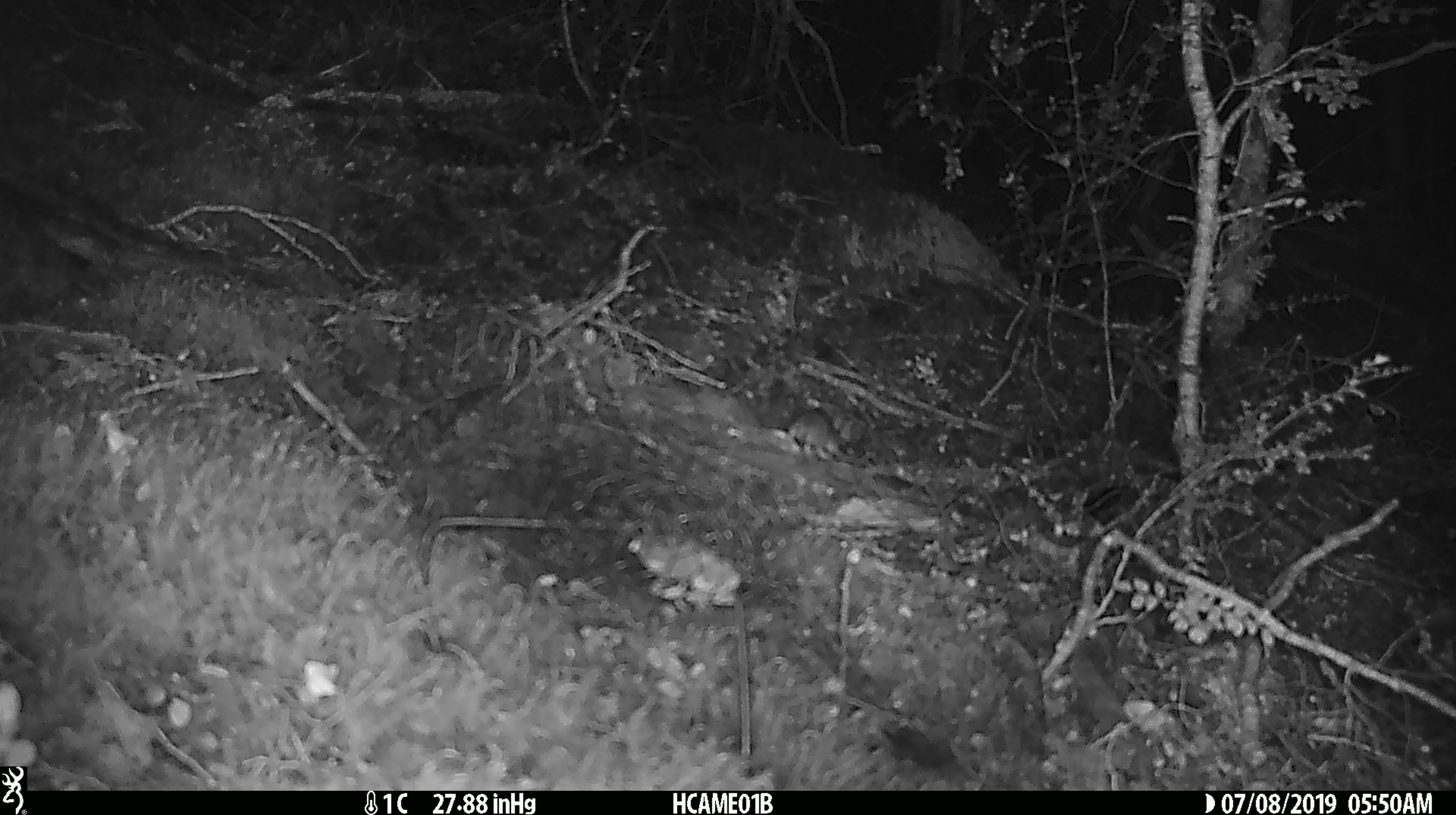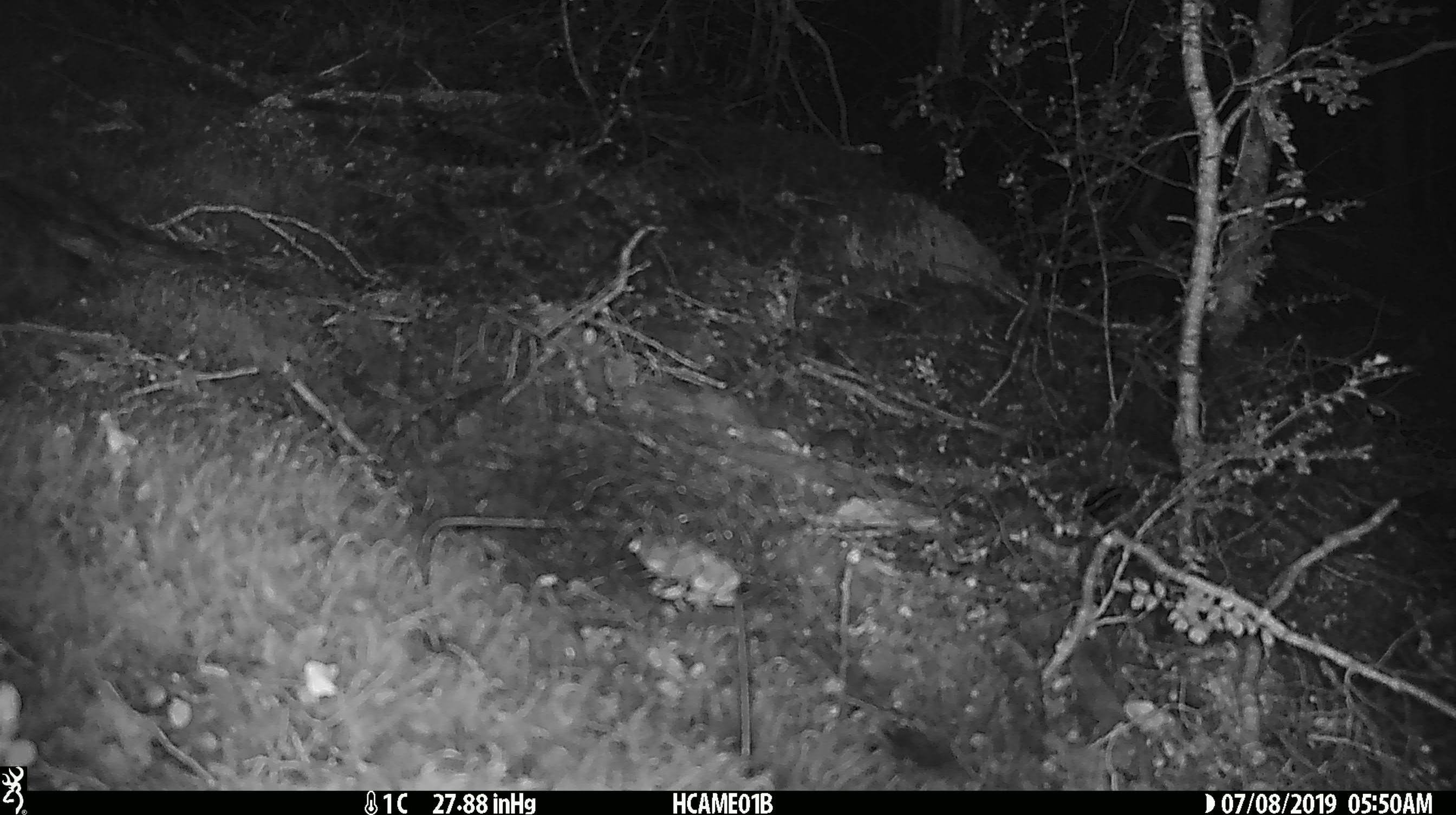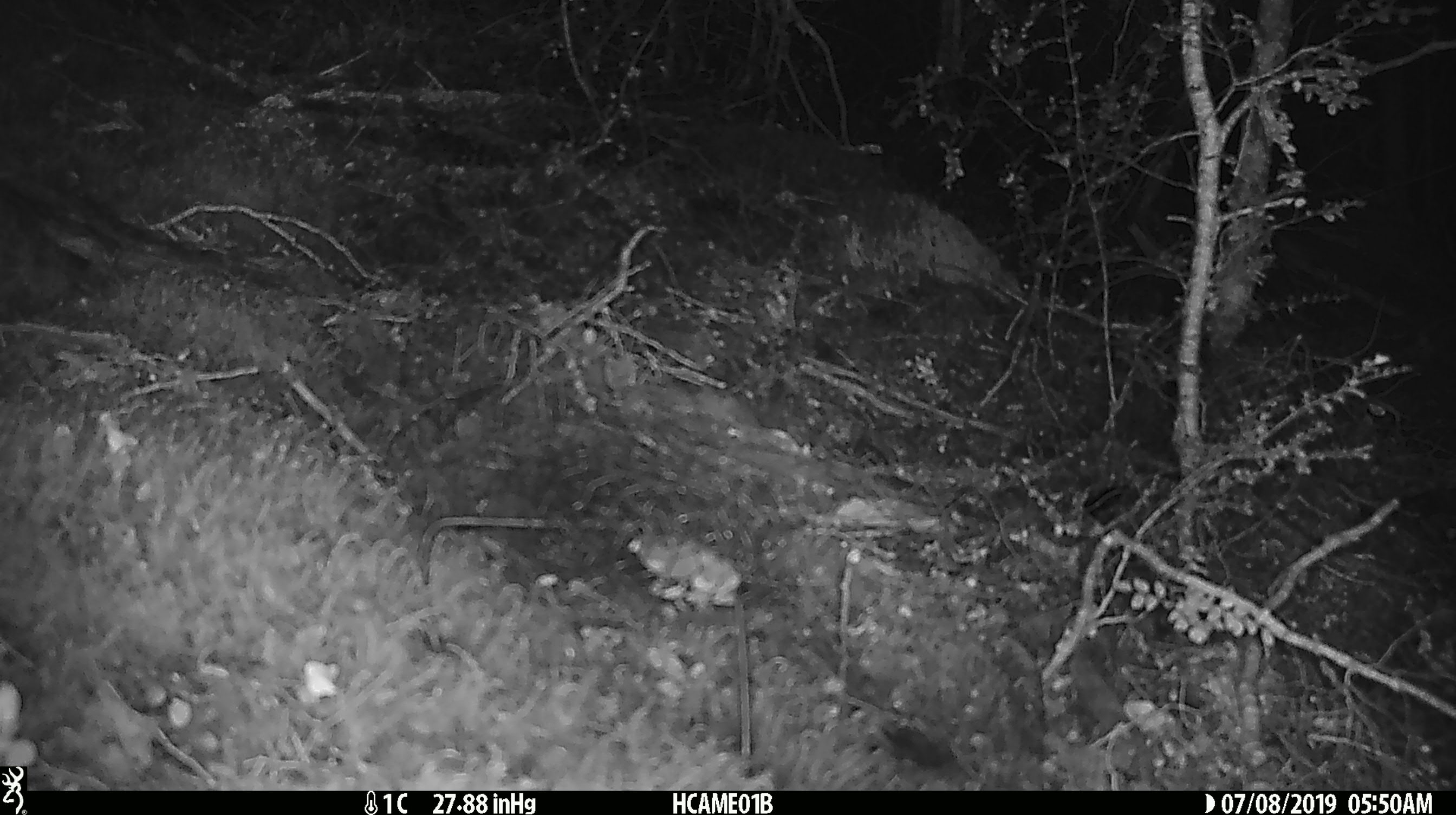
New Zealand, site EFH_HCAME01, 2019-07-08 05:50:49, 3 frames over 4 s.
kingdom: Animalia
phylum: Chordata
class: Mammalia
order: Rodentia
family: Muridae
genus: Mus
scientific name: Mus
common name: mouse